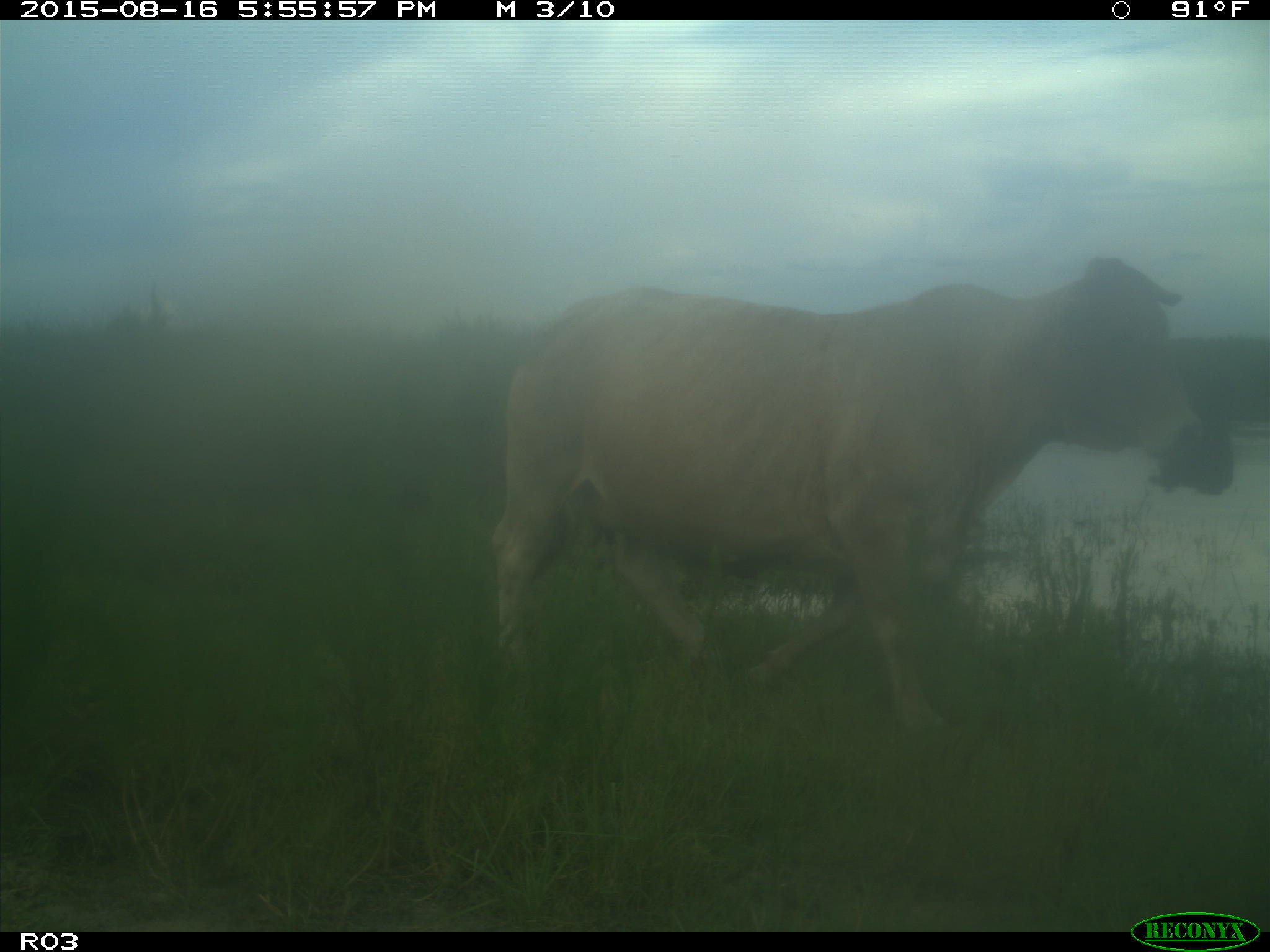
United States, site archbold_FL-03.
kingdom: Animalia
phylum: Chordata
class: Mammalia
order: Artiodactyla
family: Bovidae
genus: Bos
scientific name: Bos taurus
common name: domestic cow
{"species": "Bos taurus (domestic cow)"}